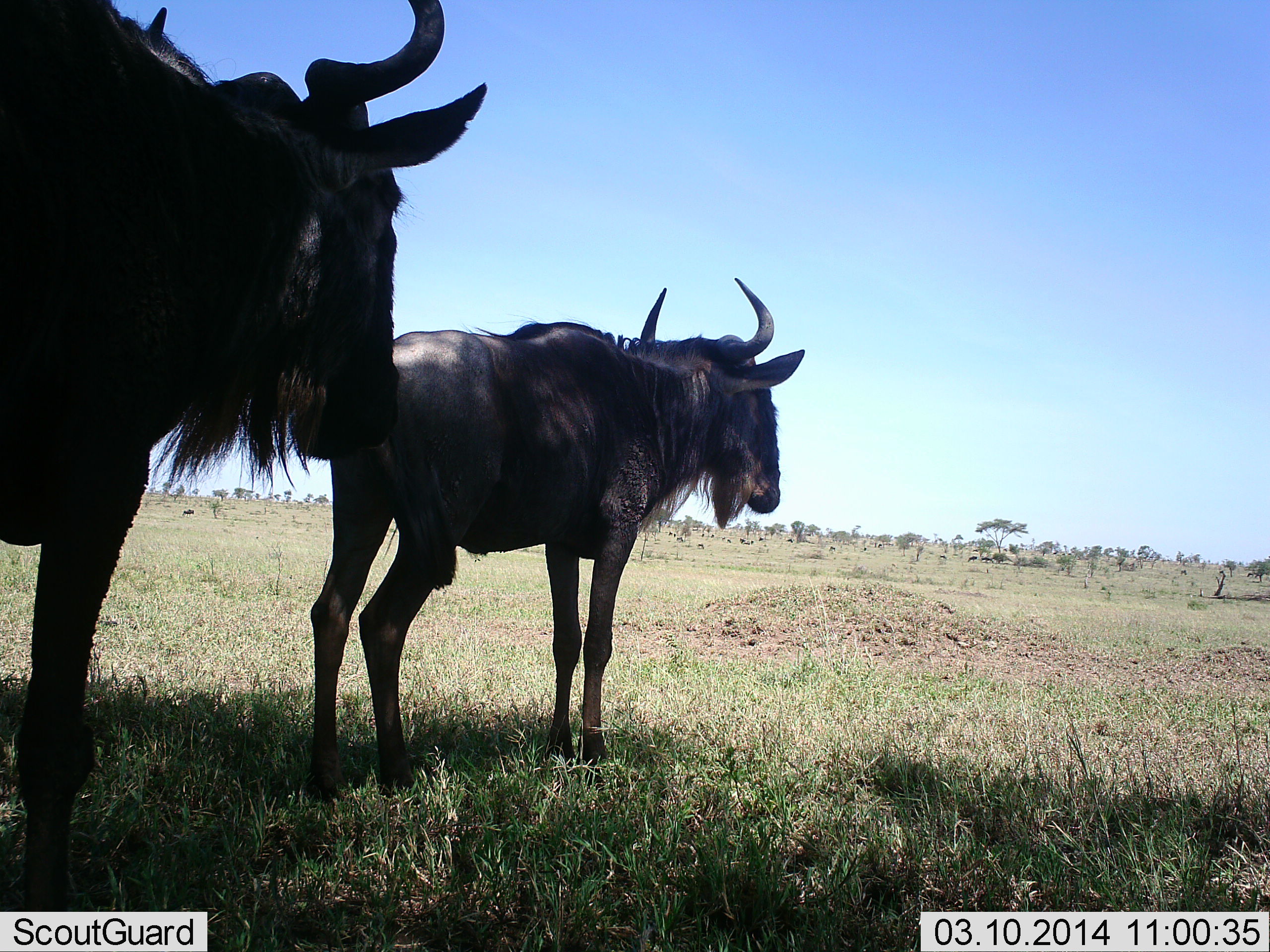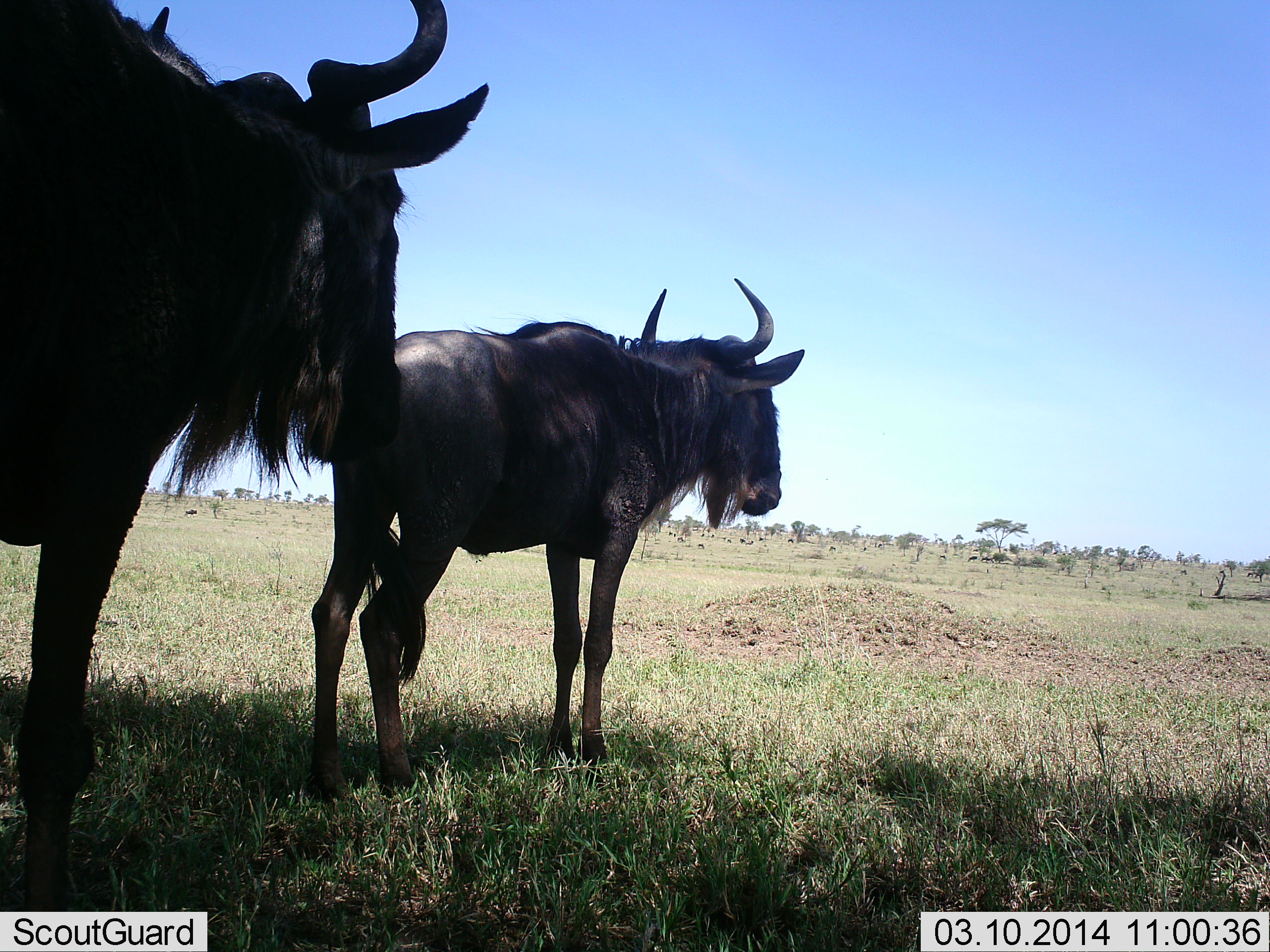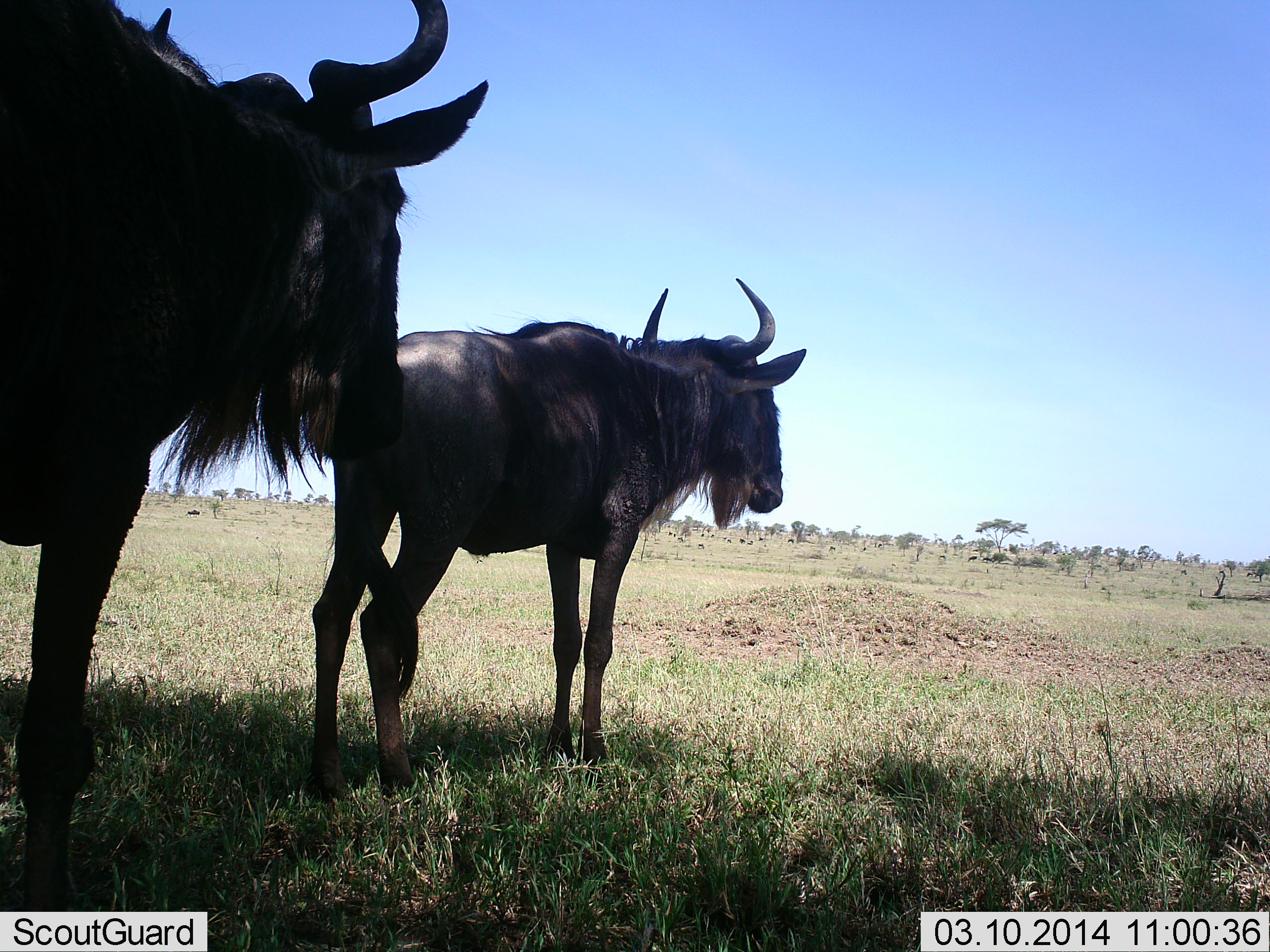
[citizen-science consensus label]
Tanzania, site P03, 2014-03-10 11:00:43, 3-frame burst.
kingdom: Animalia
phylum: Chordata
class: Mammalia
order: Artiodactyla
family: Bovidae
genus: Connochaetes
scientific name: Connochaetes taurinus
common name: blue wildebeest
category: wildebeest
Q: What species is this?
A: Wildebeest (blue wildebeest) (Connochaetes taurinus).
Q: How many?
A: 2.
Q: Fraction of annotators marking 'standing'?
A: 100%.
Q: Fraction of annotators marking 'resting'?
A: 0%.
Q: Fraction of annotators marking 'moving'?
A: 9%.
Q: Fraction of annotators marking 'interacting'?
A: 0%.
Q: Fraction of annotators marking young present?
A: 0%.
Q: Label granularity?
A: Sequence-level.